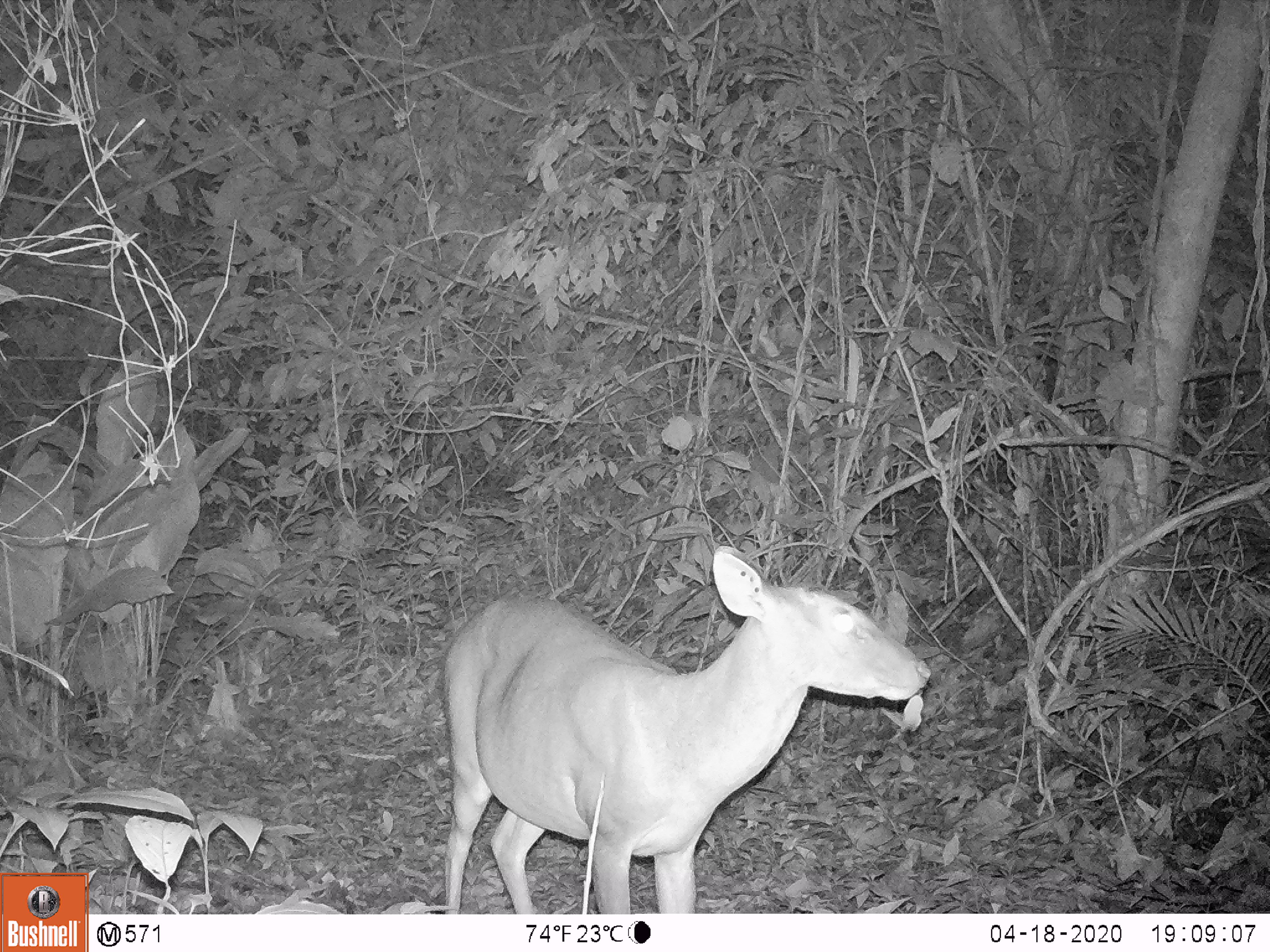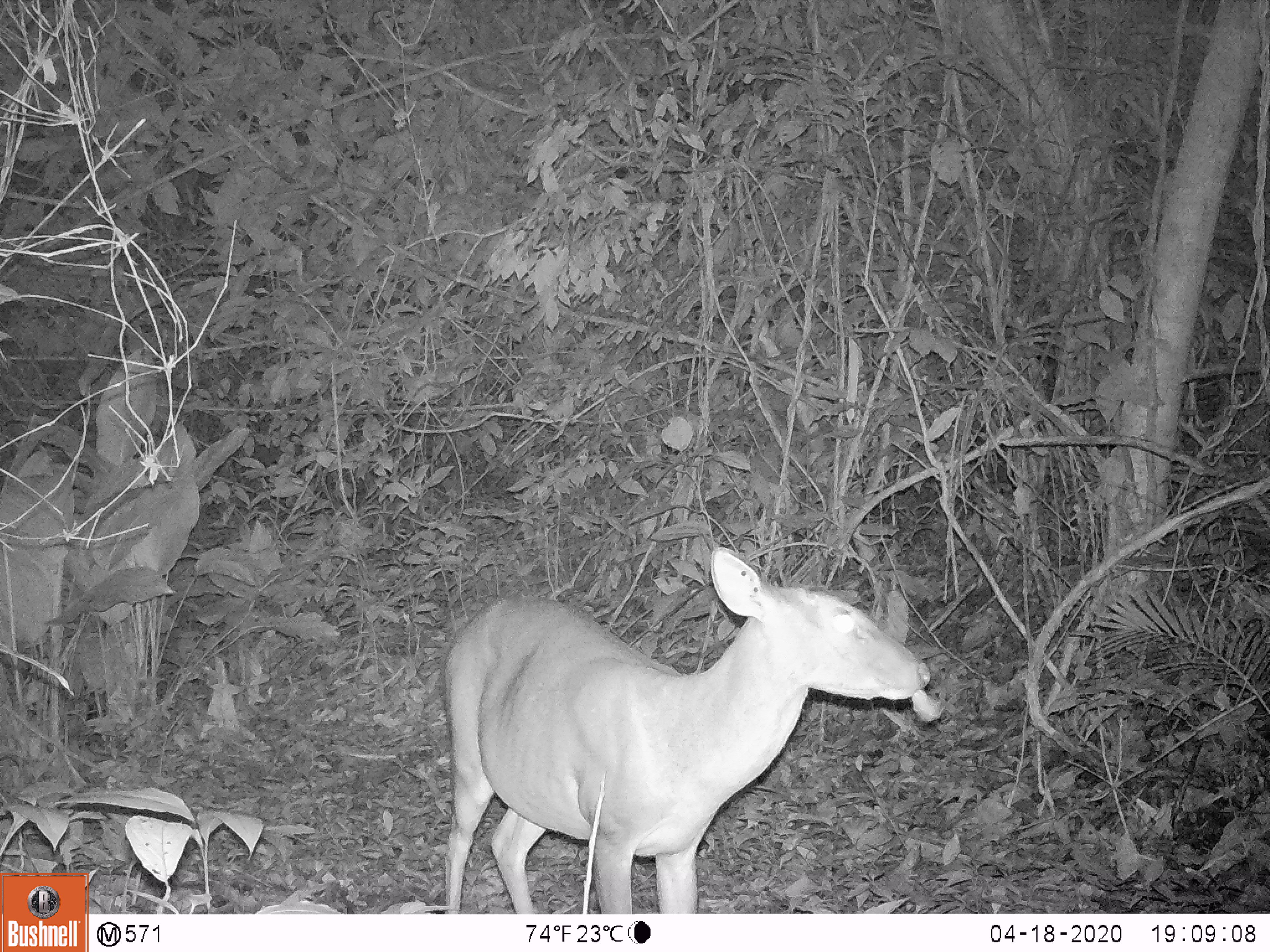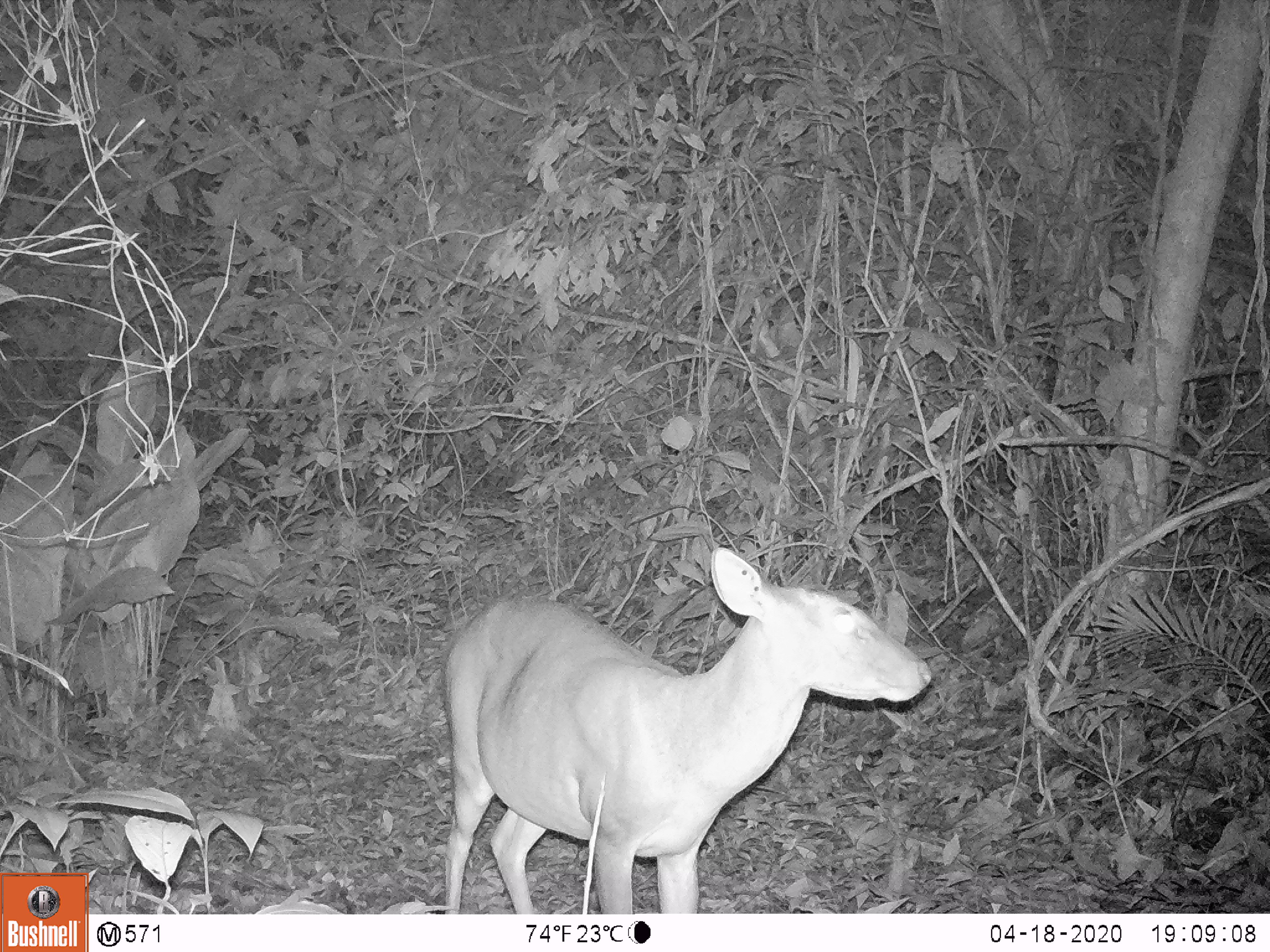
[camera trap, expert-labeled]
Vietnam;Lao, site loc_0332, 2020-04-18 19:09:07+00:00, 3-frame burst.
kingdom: Animalia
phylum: Chordata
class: Mammalia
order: Artiodactyla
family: Cervidae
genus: Muntiacus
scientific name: Muntiacus vuquangensis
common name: large-antlered muntjac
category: large antlered muntjac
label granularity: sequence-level